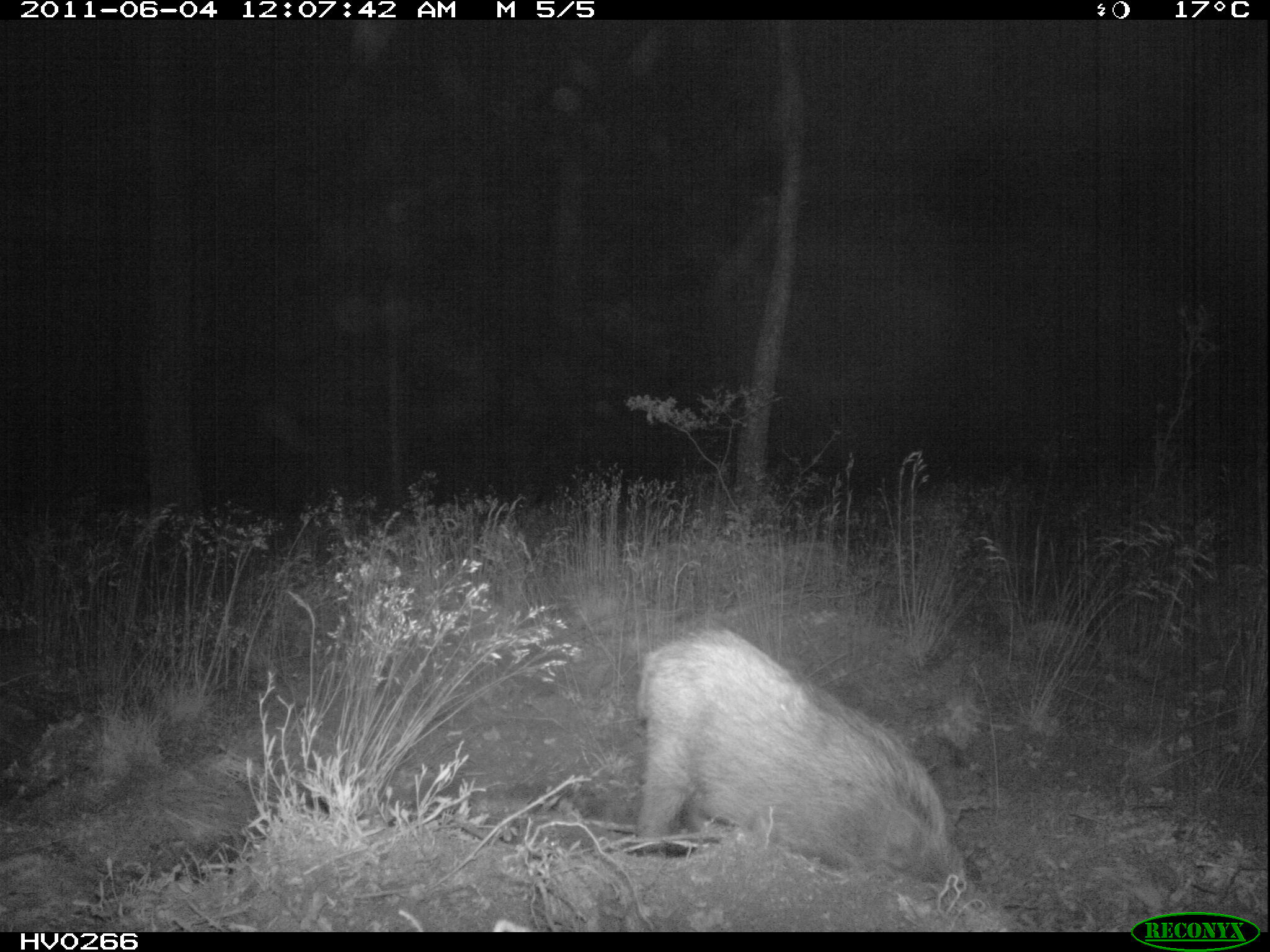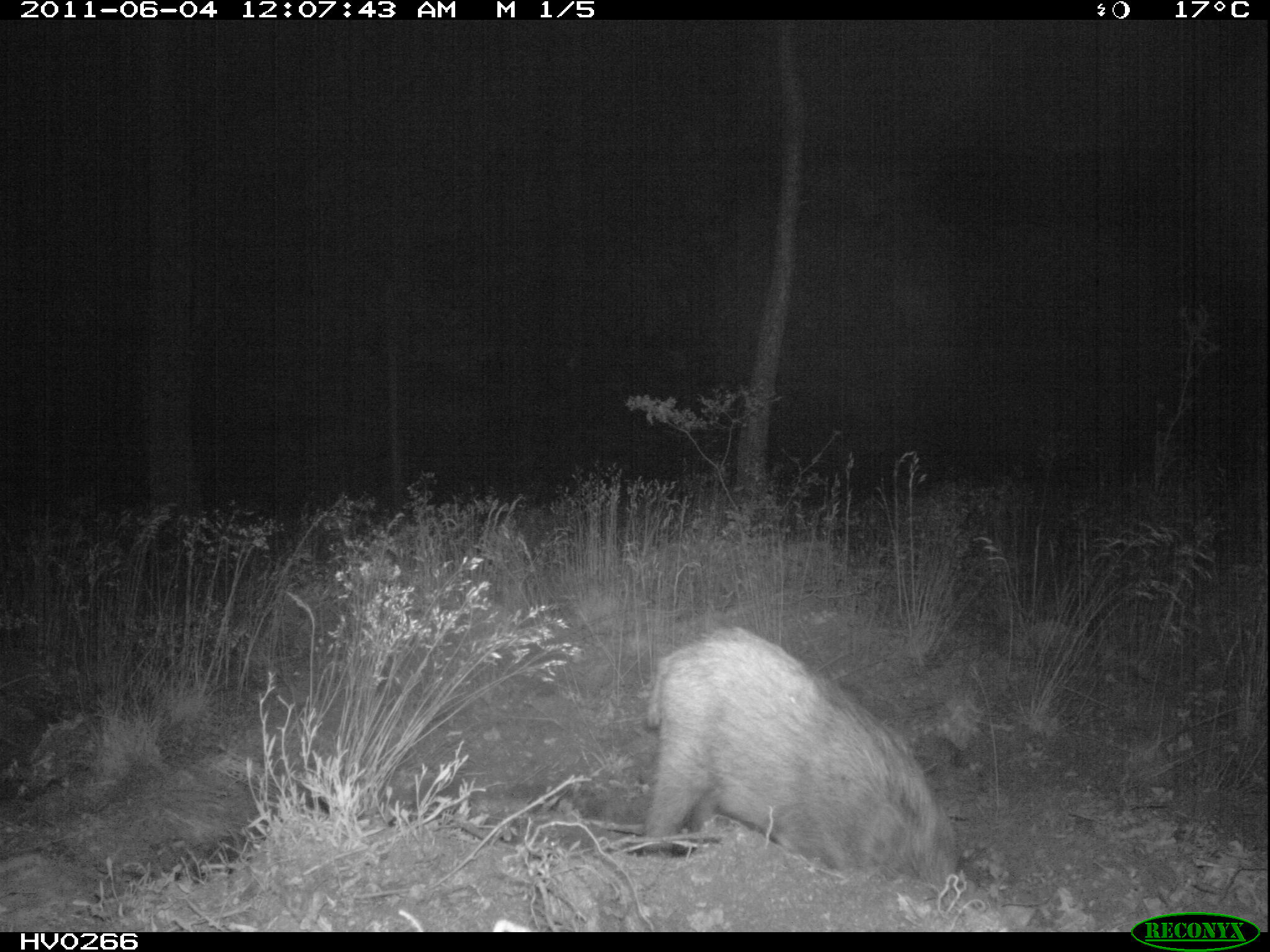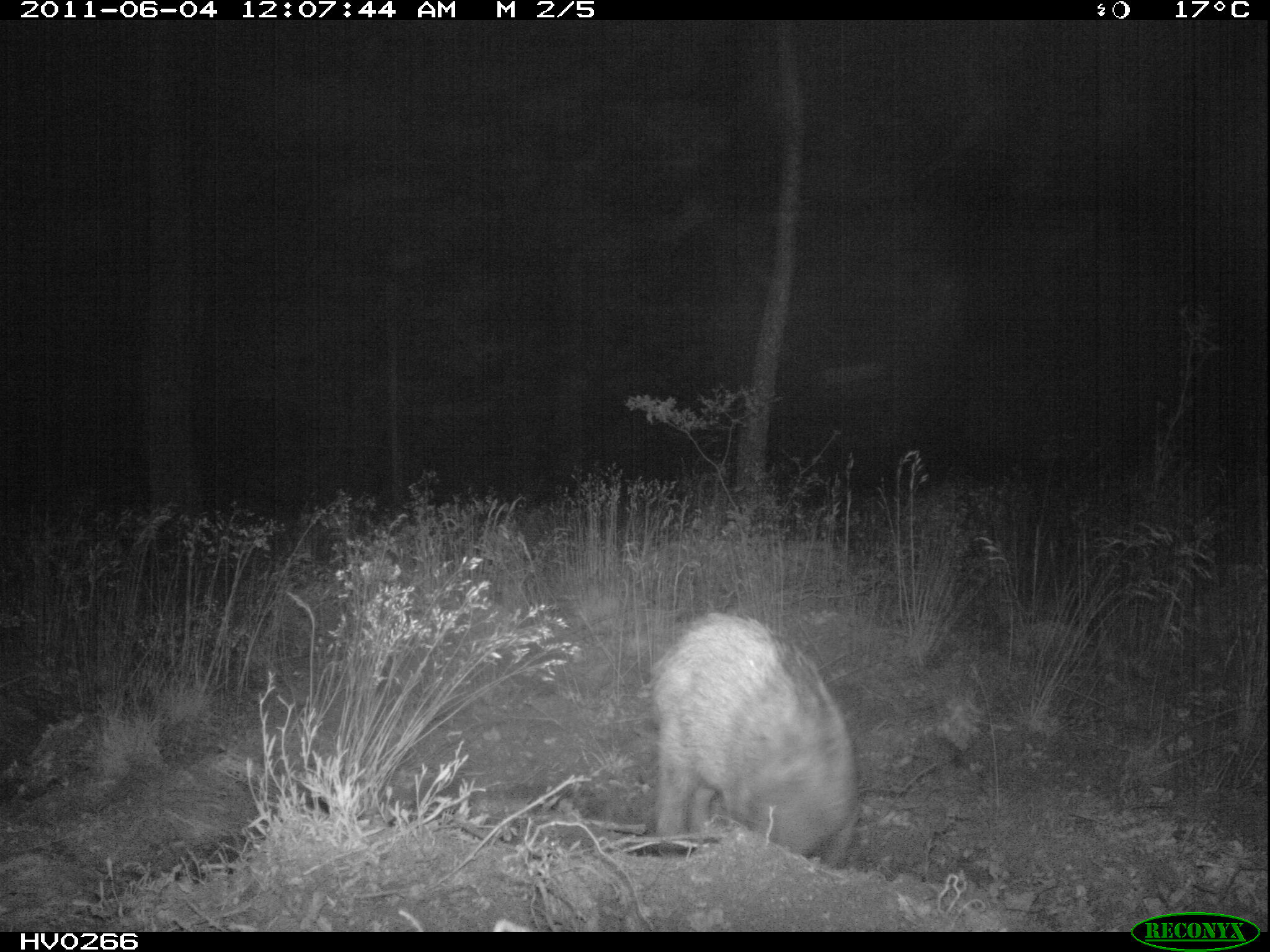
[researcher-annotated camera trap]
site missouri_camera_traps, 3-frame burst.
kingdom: Animalia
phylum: Chordata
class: Mammalia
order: Artiodactyla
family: Suidae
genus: Sus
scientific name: Sus scrofa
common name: wild boar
Wild boar (Sus scrofa). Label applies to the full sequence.